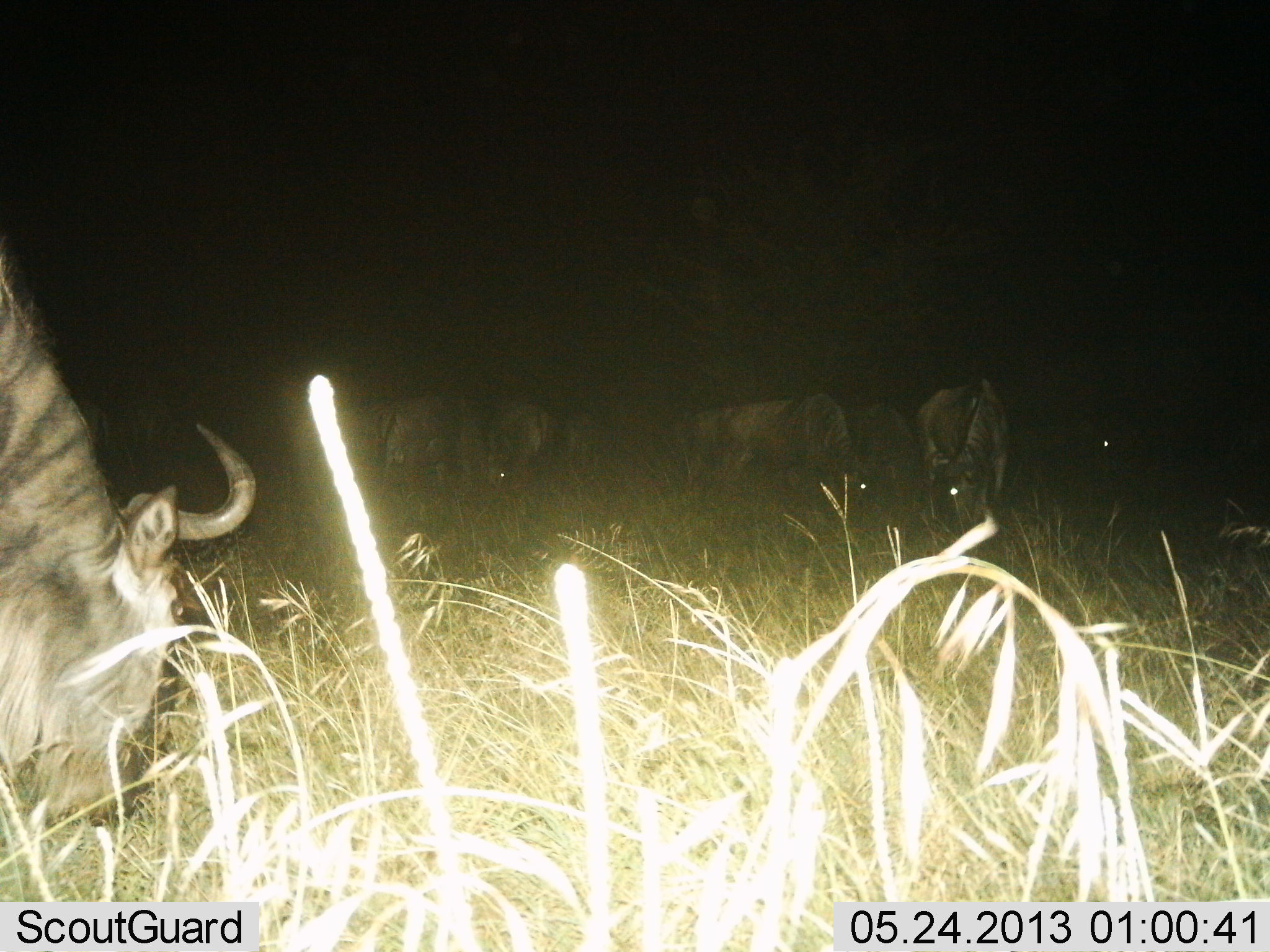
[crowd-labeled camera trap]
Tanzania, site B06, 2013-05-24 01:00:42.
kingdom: Animalia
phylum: Chordata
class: Mammalia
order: Artiodactyla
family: Bovidae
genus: Connochaetes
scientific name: Connochaetes taurinus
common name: blue wildebeest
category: wildebeest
Wildebeest (blue wildebeest) (Connochaetes taurinus), count 7. Behavior (volunteer vote fractions): standing 30%, resting 10%, moving 0%, interacting 0%. Young present (vote fraction): 0%. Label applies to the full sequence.